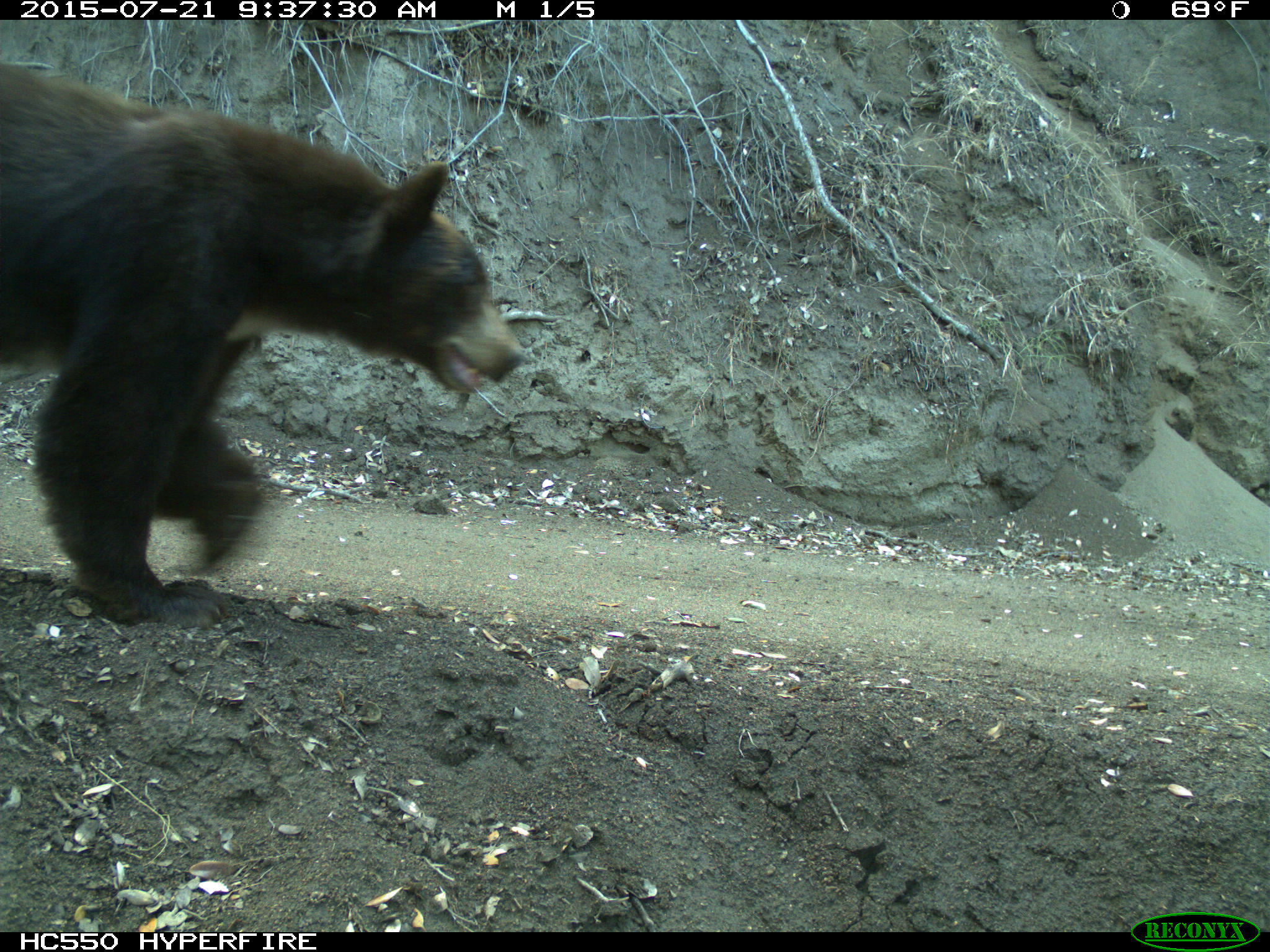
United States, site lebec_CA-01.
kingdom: Animalia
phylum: Chordata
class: Mammalia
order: Carnivora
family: Ursidae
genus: Ursus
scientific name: Ursus americanus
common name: american black bear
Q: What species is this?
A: Ursus americanus (american black bear).